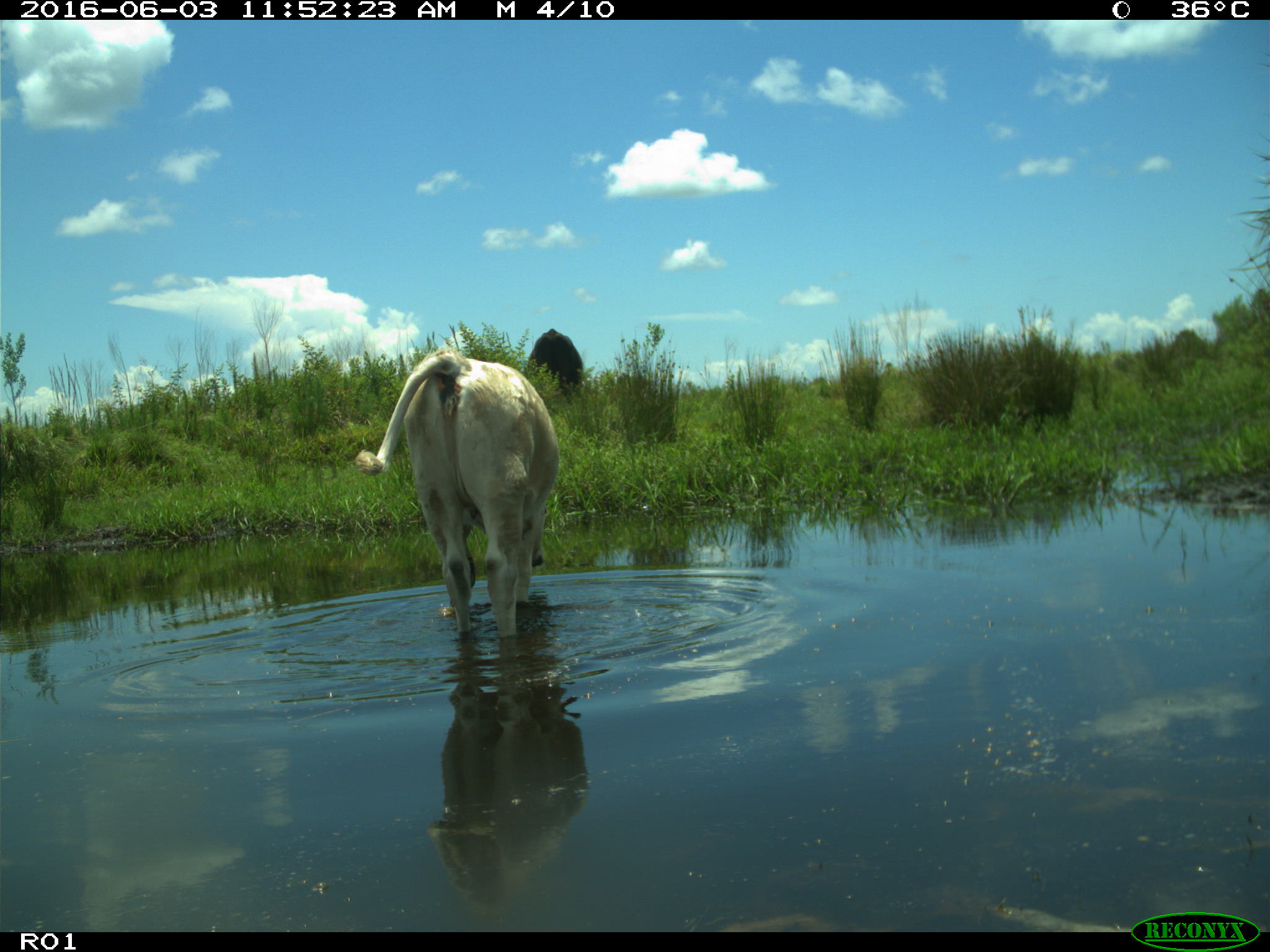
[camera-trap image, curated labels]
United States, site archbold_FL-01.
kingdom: Animalia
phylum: Chordata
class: Mammalia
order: Artiodactyla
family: Bovidae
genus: Bos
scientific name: Bos taurus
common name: domestic cow